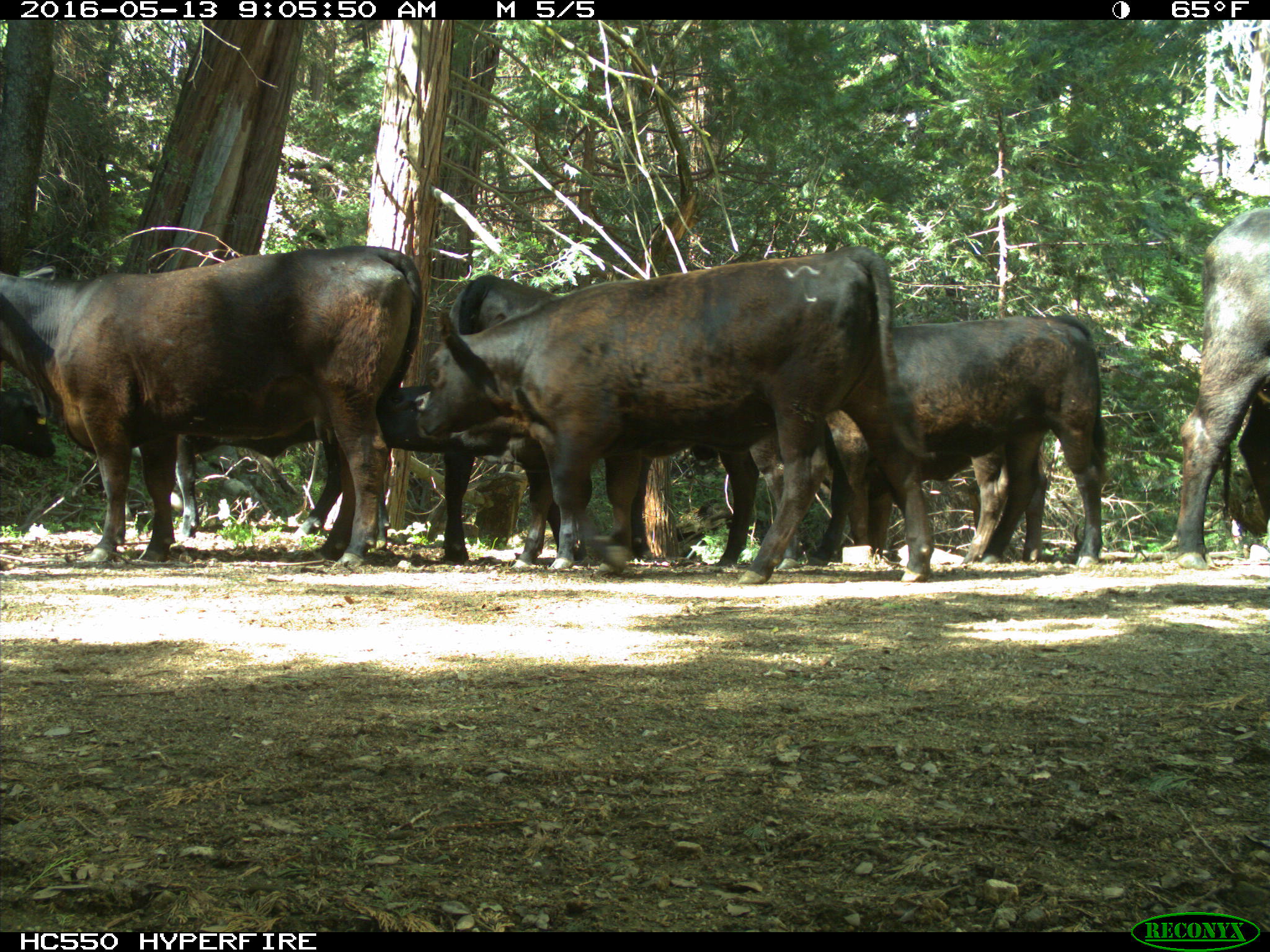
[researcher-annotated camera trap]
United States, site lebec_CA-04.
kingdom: Animalia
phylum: Chordata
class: Mammalia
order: Artiodactyla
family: Bovidae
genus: Bos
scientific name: Bos taurus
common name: domestic cow